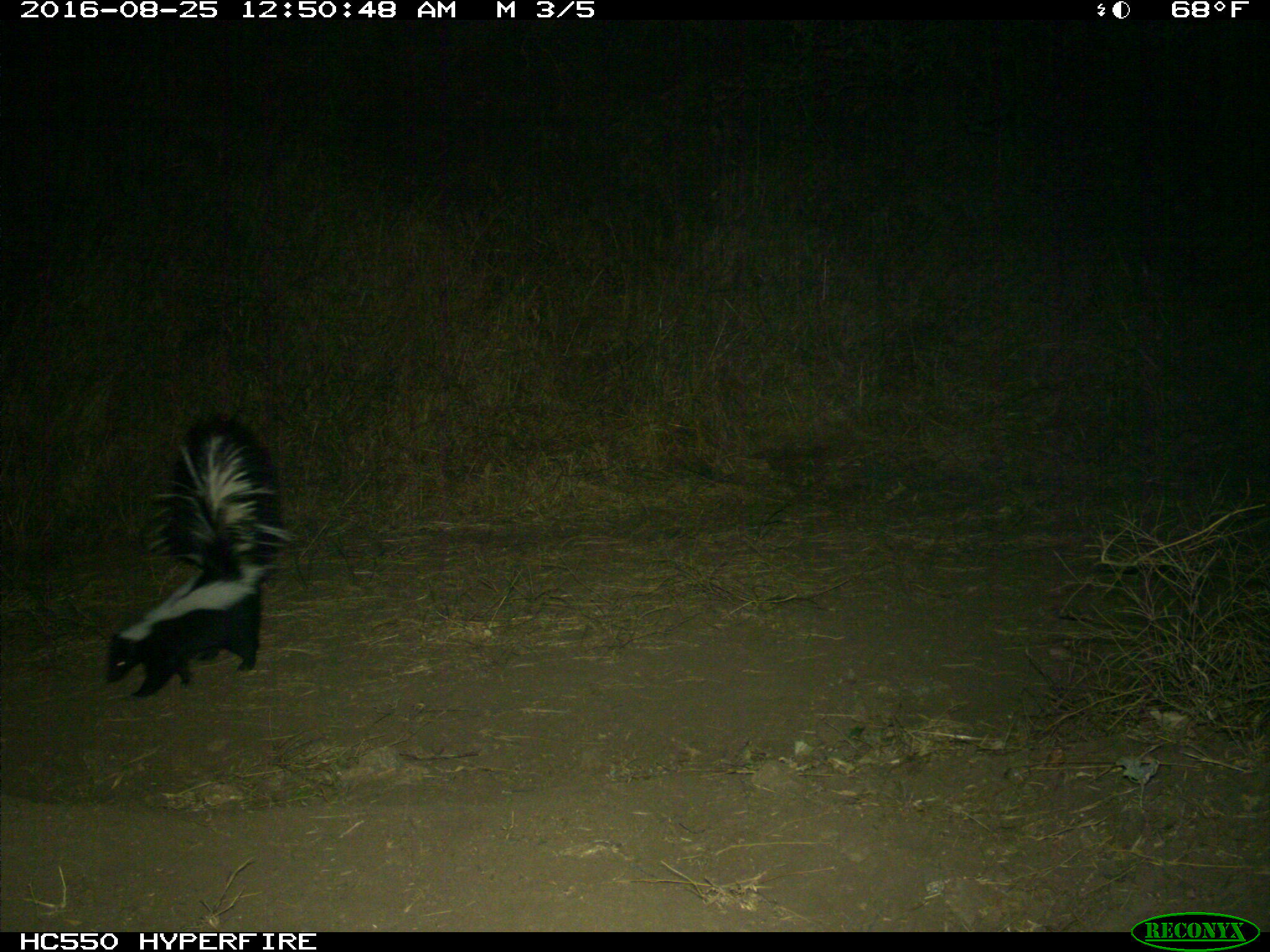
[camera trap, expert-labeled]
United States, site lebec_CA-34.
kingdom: Animalia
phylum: Chordata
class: Mammalia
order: Carnivora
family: Mephitidae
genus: Mephitis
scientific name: Mephitis mephitis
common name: striped skunk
Mephitis mephitis (striped skunk).